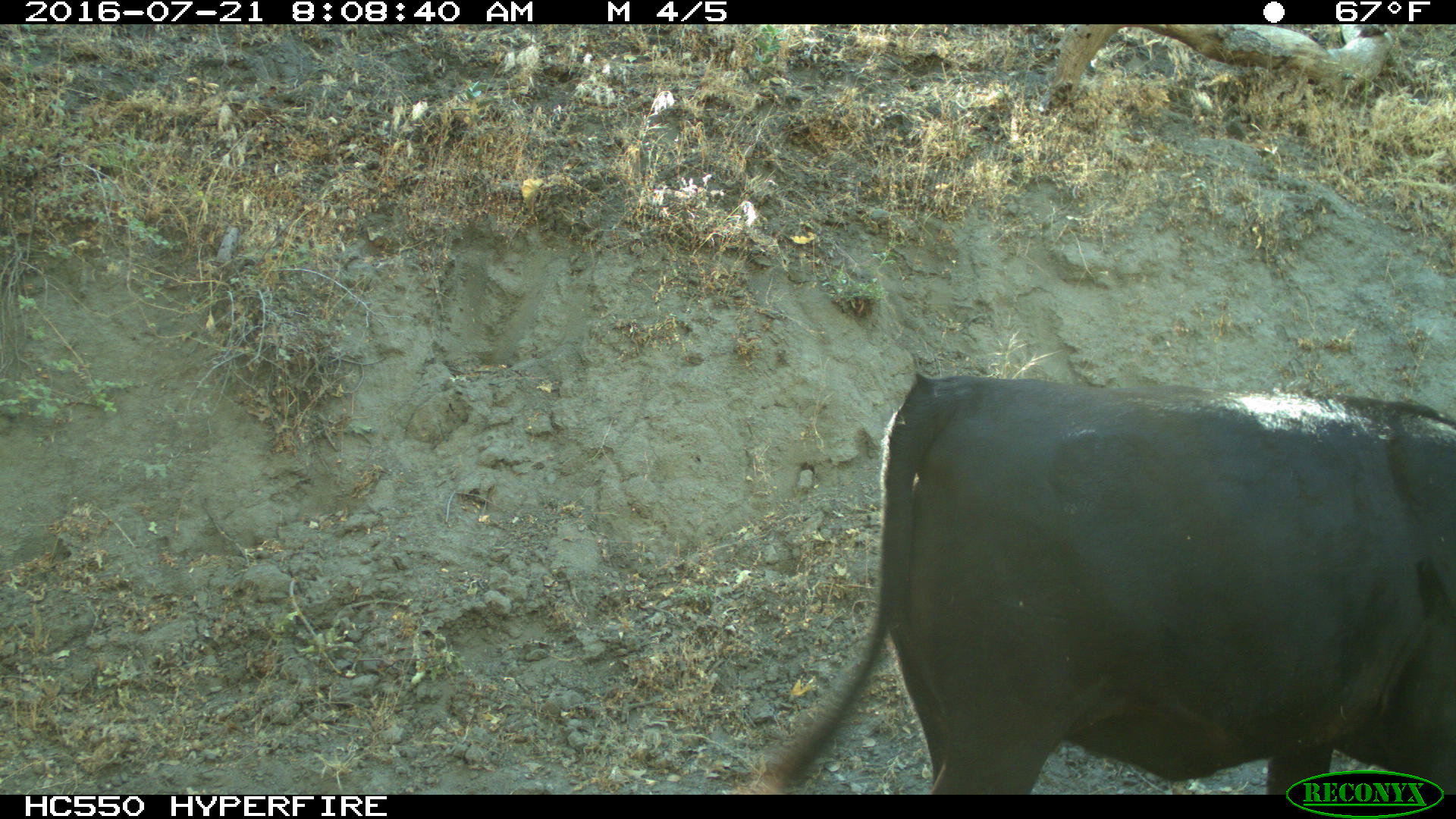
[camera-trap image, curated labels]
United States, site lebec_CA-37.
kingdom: Animalia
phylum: Chordata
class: Mammalia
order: Artiodactyla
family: Bovidae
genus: Bos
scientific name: Bos taurus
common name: domestic cow